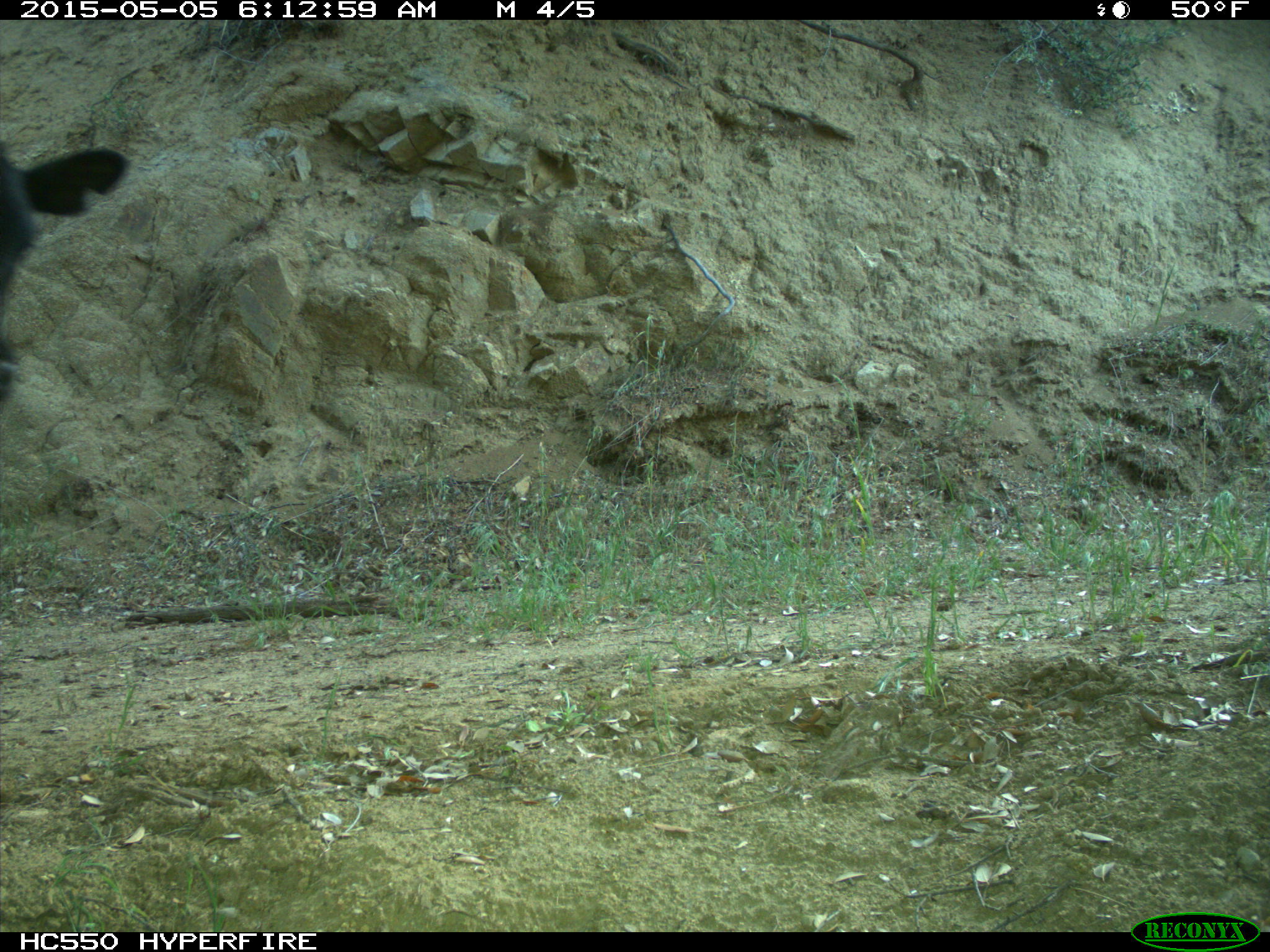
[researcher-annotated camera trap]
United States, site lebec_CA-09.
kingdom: Animalia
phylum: Chordata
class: Mammalia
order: Artiodactyla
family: Bovidae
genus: Bos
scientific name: Bos taurus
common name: domestic cow